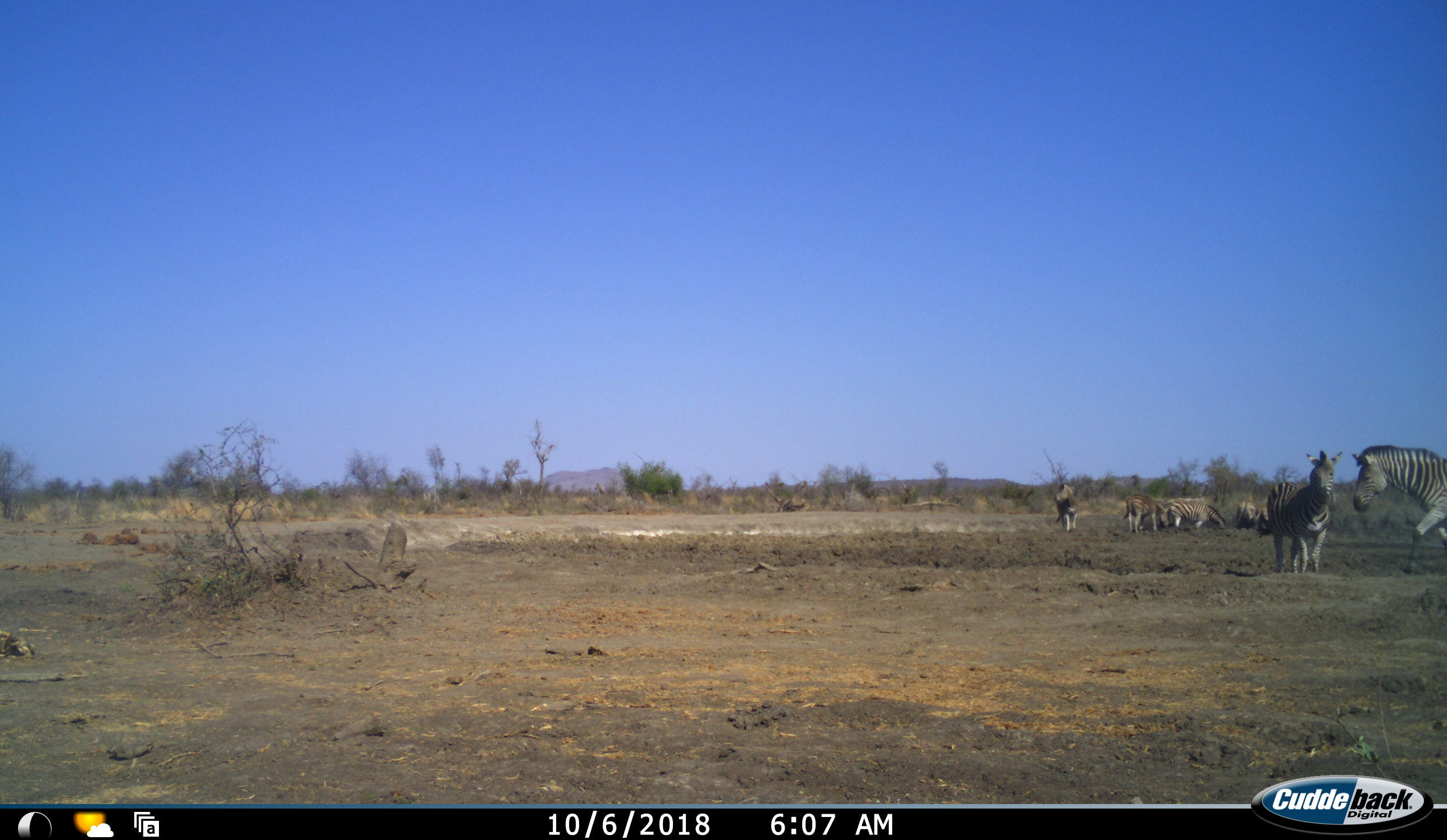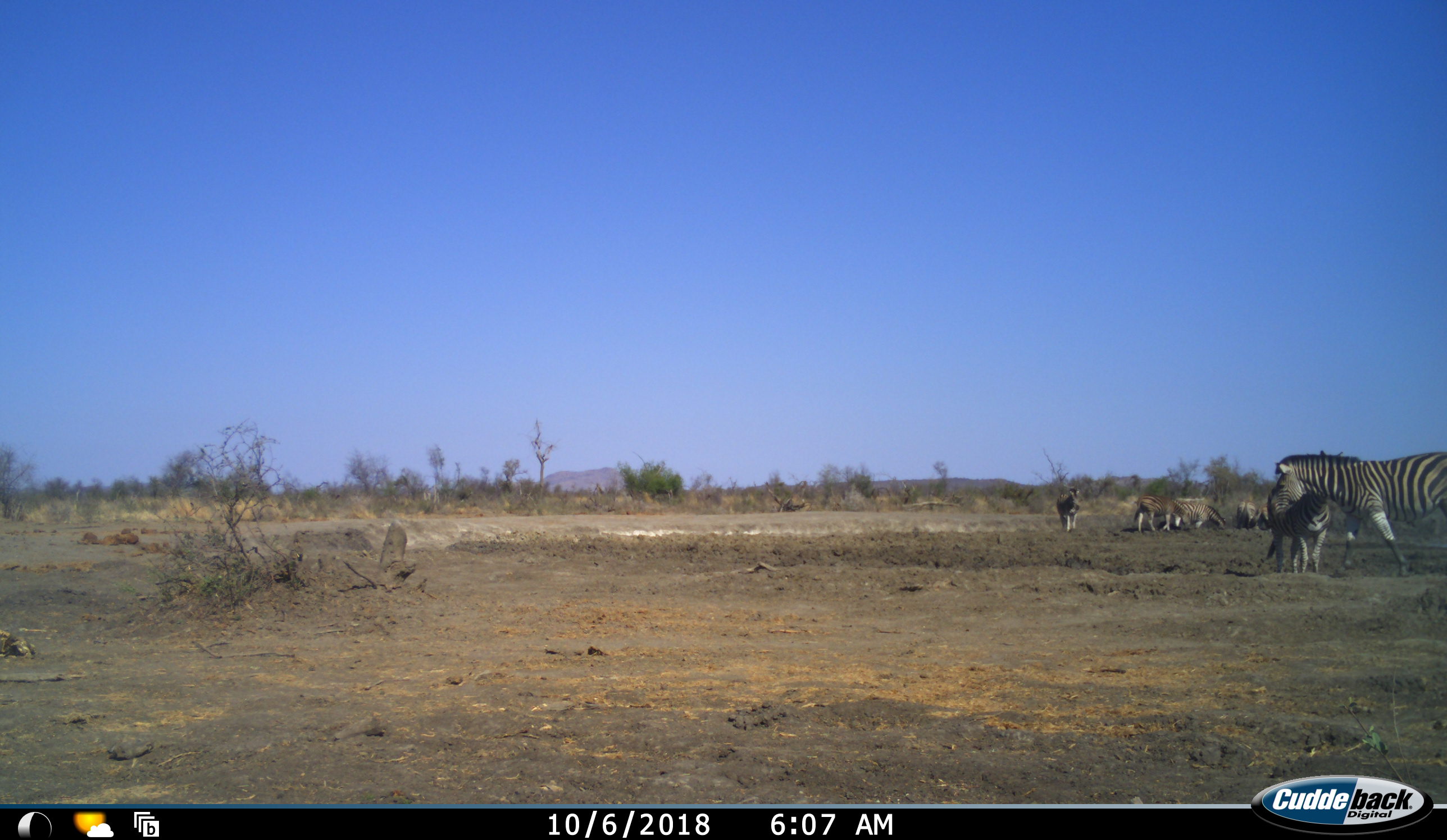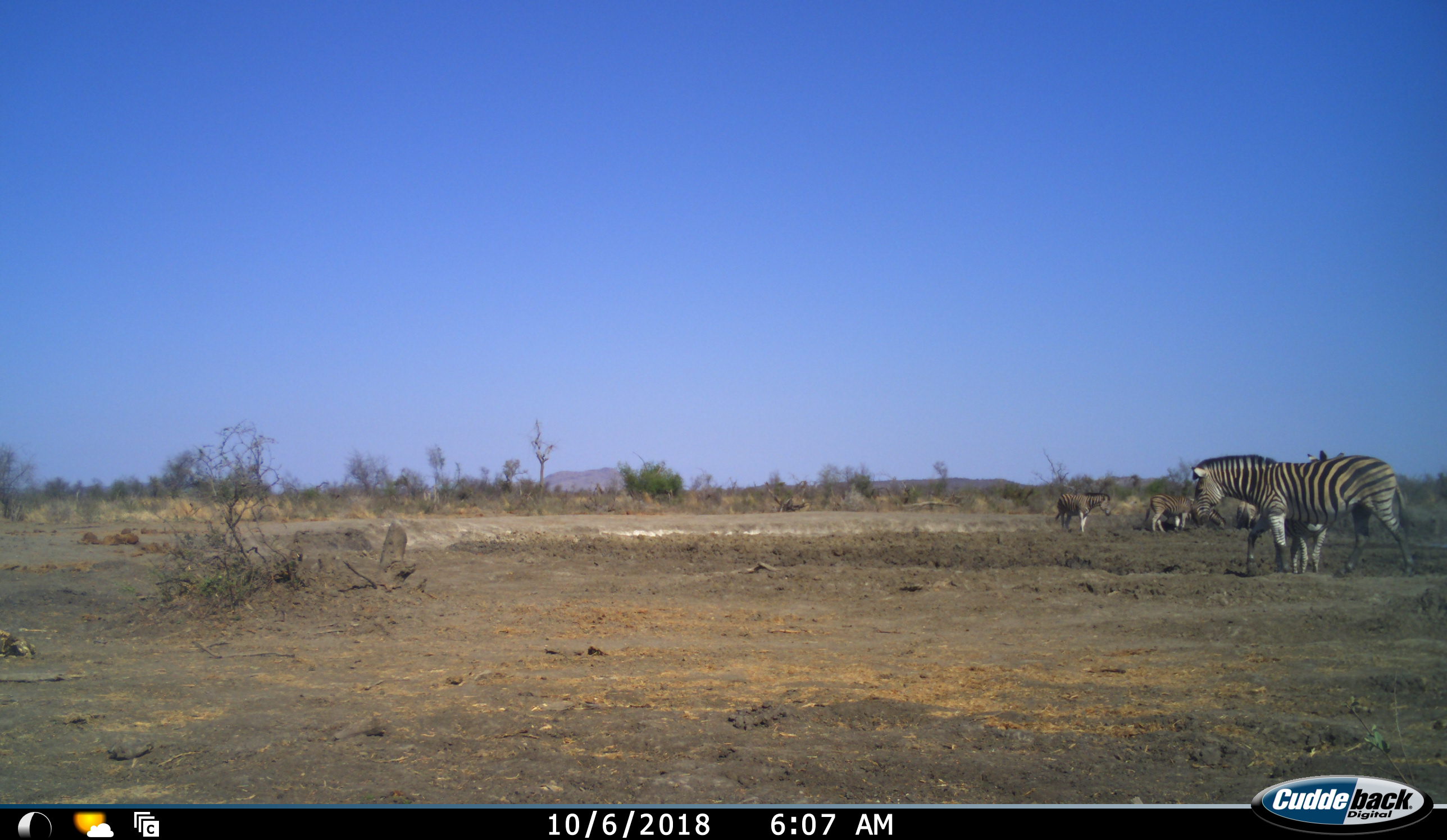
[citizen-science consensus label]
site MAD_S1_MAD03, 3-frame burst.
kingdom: Animalia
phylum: Chordata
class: Mammalia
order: Perissodactyla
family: Equidae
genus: Equus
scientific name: Equus quagga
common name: plains zebra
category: zebraplains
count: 7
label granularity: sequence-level